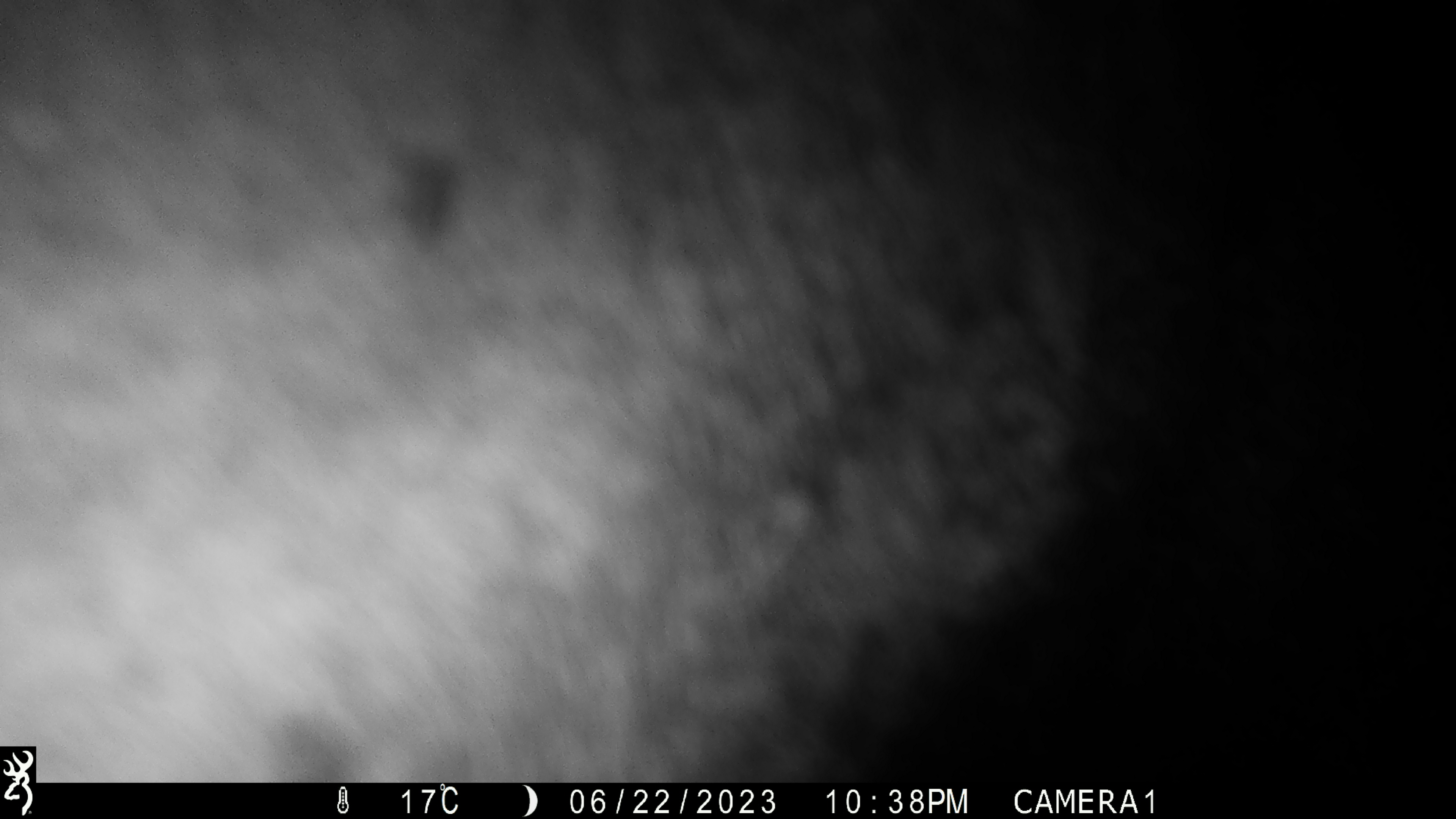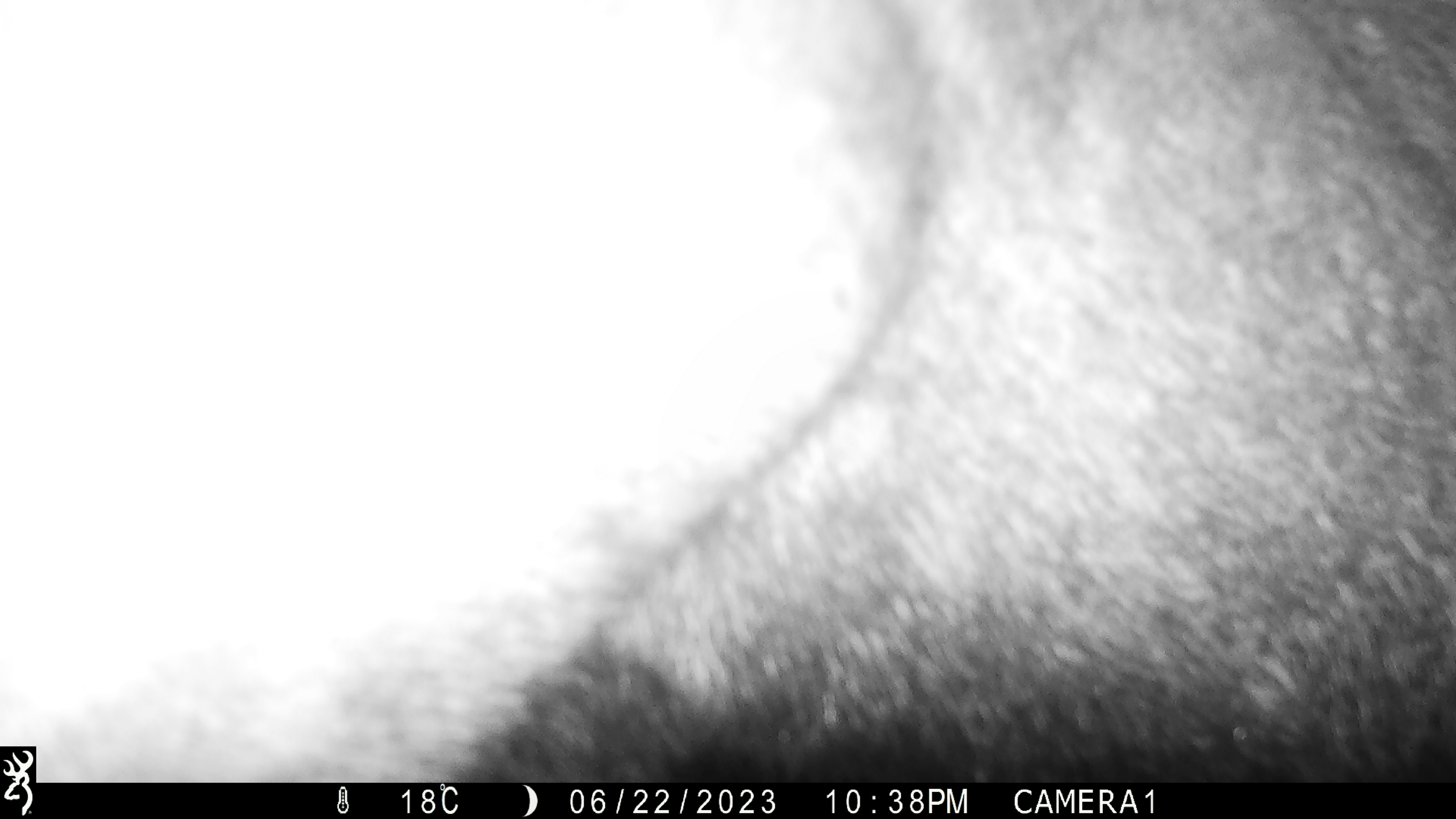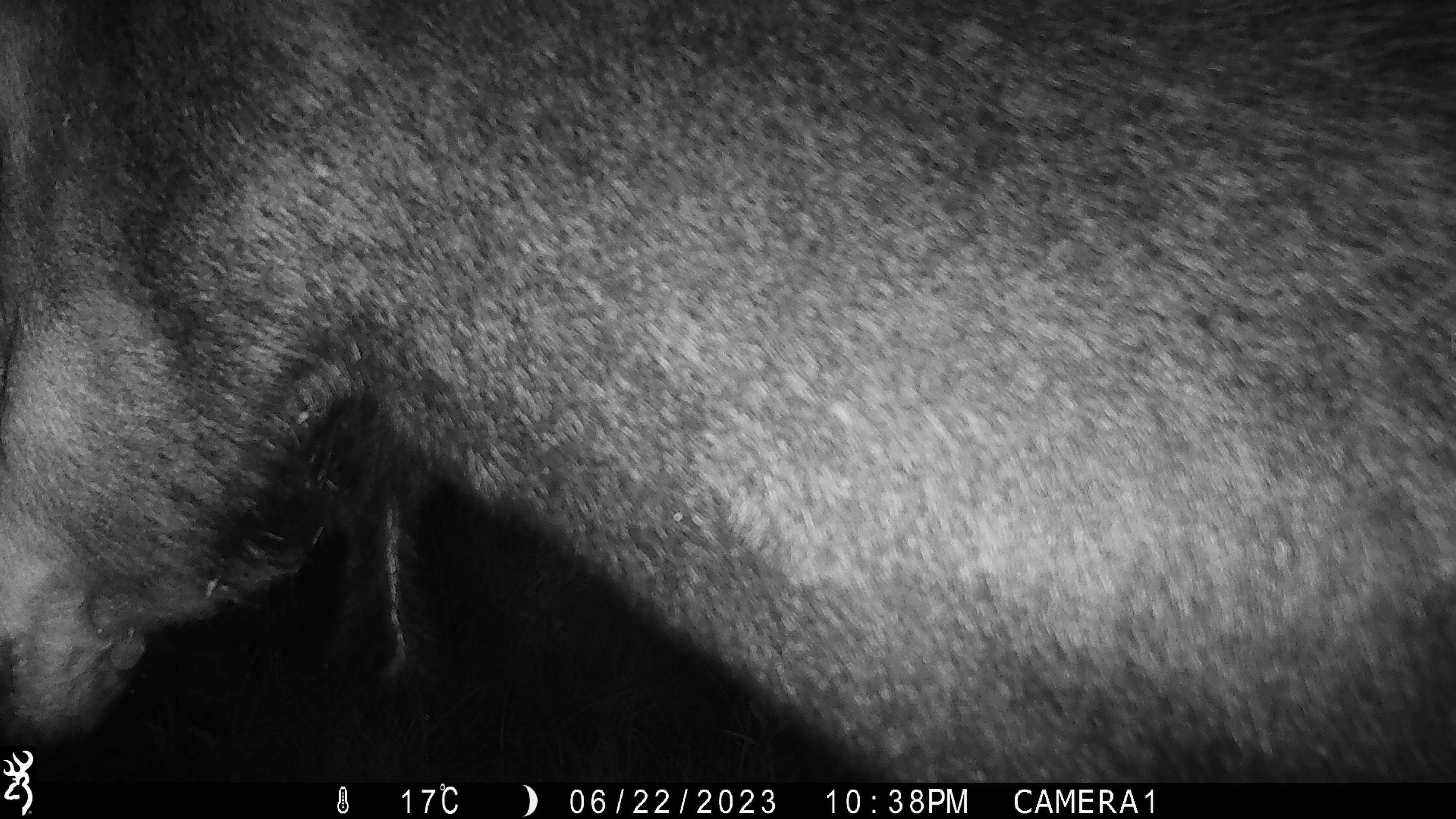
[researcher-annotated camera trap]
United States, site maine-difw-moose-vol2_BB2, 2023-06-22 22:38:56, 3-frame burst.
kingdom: Animalia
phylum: Chordata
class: Mammalia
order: Artiodactyla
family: Cervidae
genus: Alces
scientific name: Alces alces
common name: moose